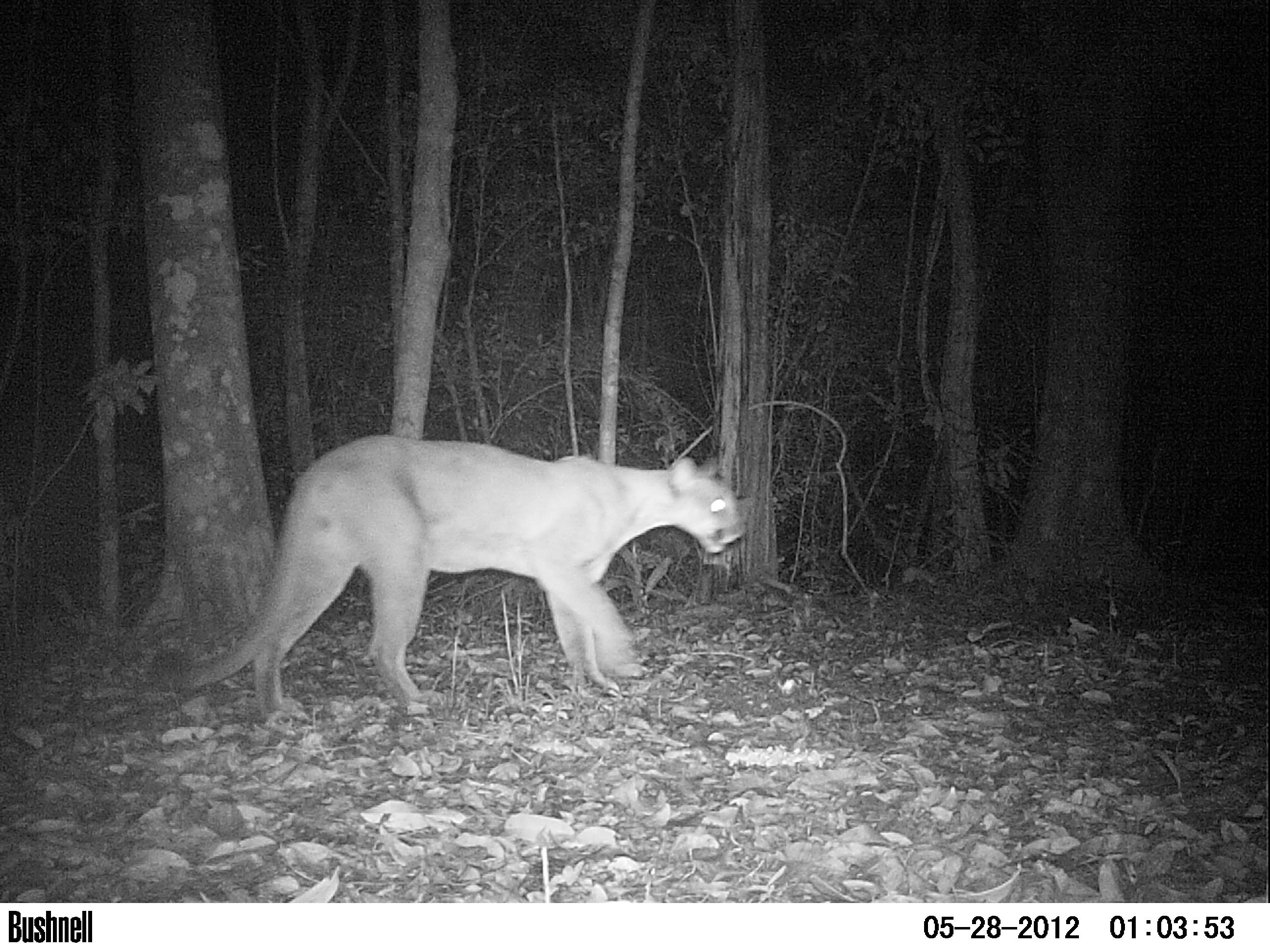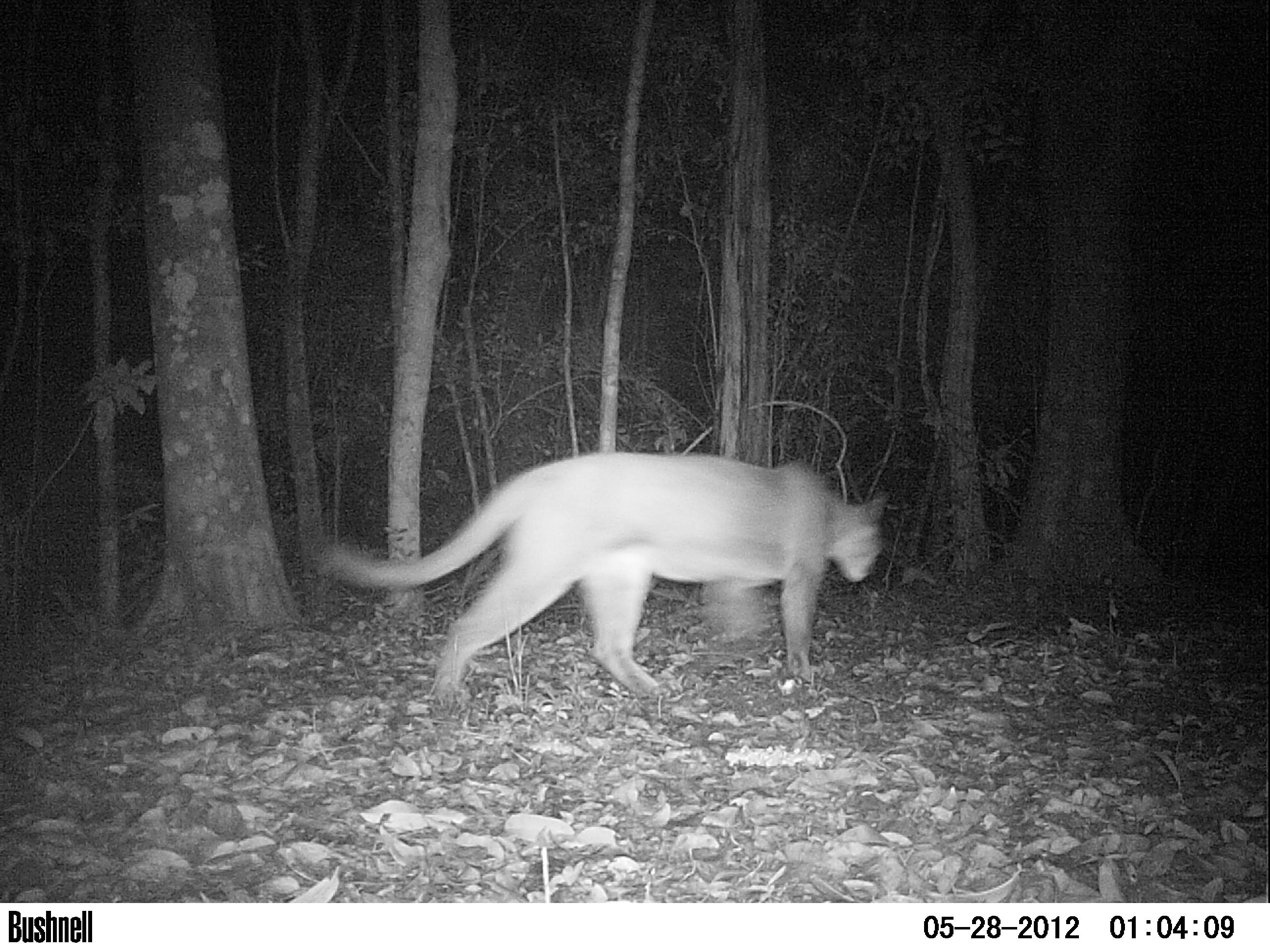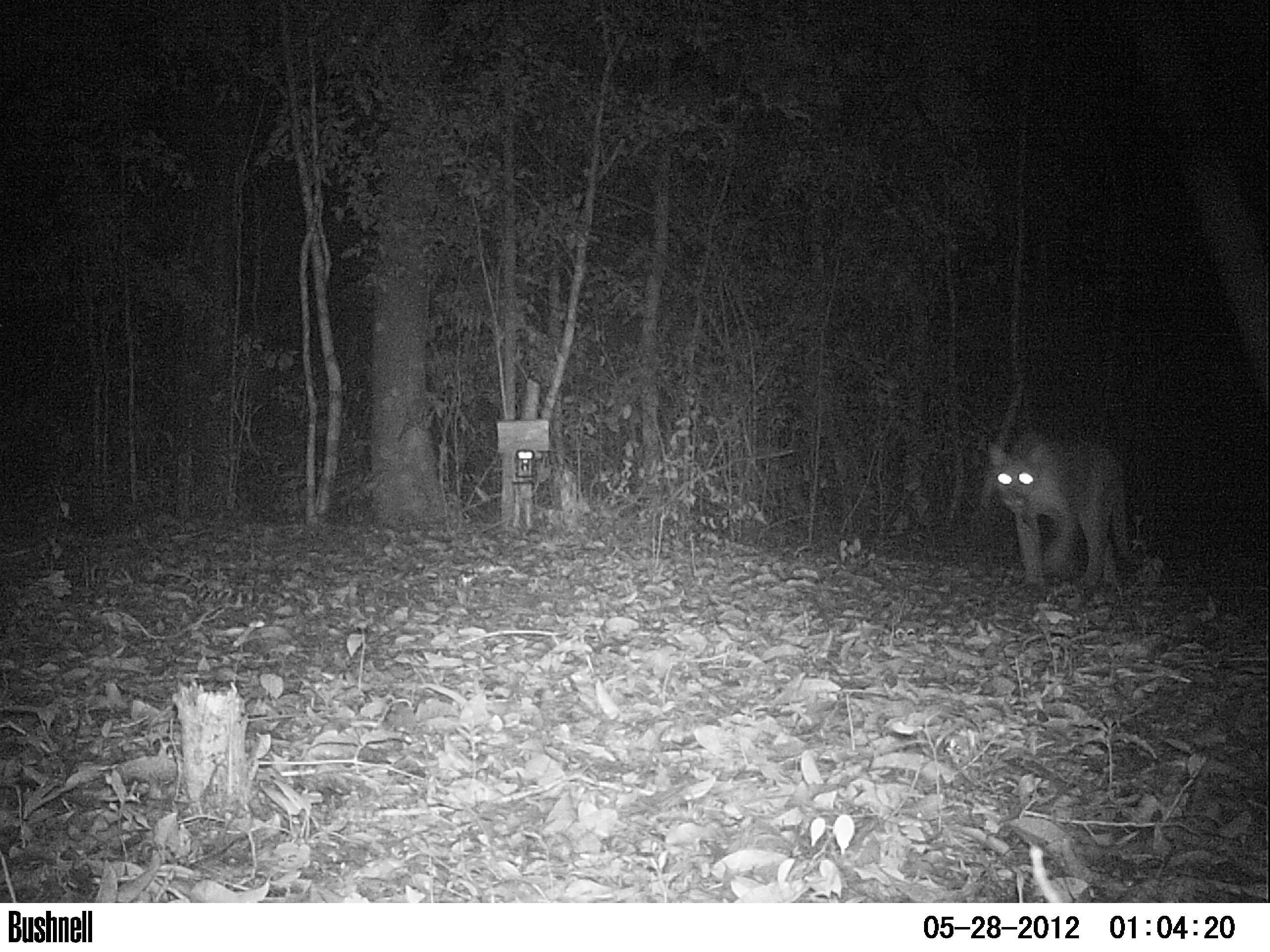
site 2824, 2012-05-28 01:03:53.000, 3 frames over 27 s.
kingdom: Animalia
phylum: Chordata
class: Mammalia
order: Carnivora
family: Felidae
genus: Puma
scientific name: Puma concolor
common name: mountain lion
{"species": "Puma concolor (mountain lion)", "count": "1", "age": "adult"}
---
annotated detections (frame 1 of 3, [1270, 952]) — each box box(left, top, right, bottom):
puma concolor: box(154, 433, 748, 721)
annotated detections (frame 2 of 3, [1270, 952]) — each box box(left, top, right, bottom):
puma concolor: box(316, 452, 887, 696)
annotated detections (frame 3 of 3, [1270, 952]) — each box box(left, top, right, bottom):
puma concolor: box(987, 433, 1140, 589)